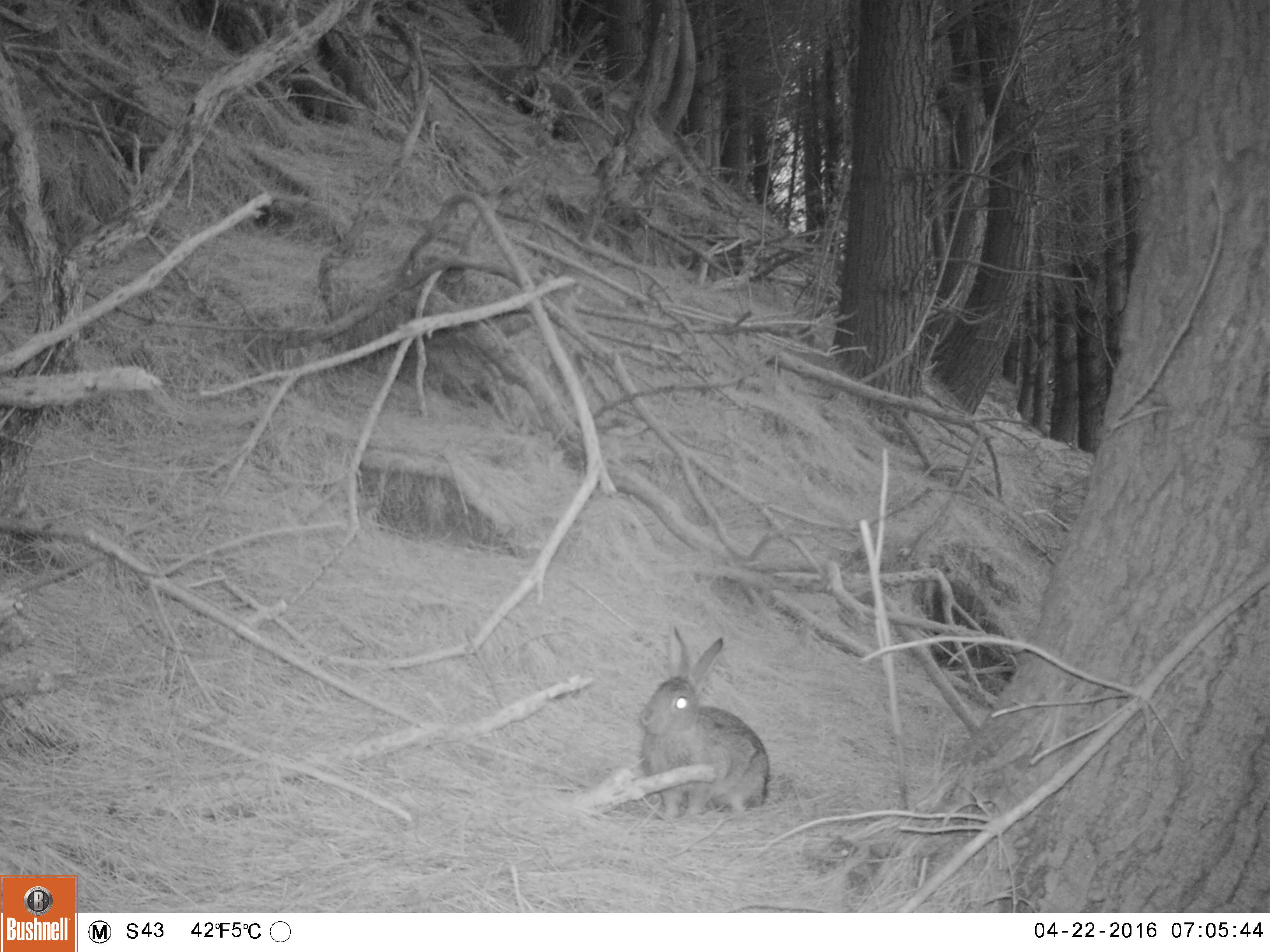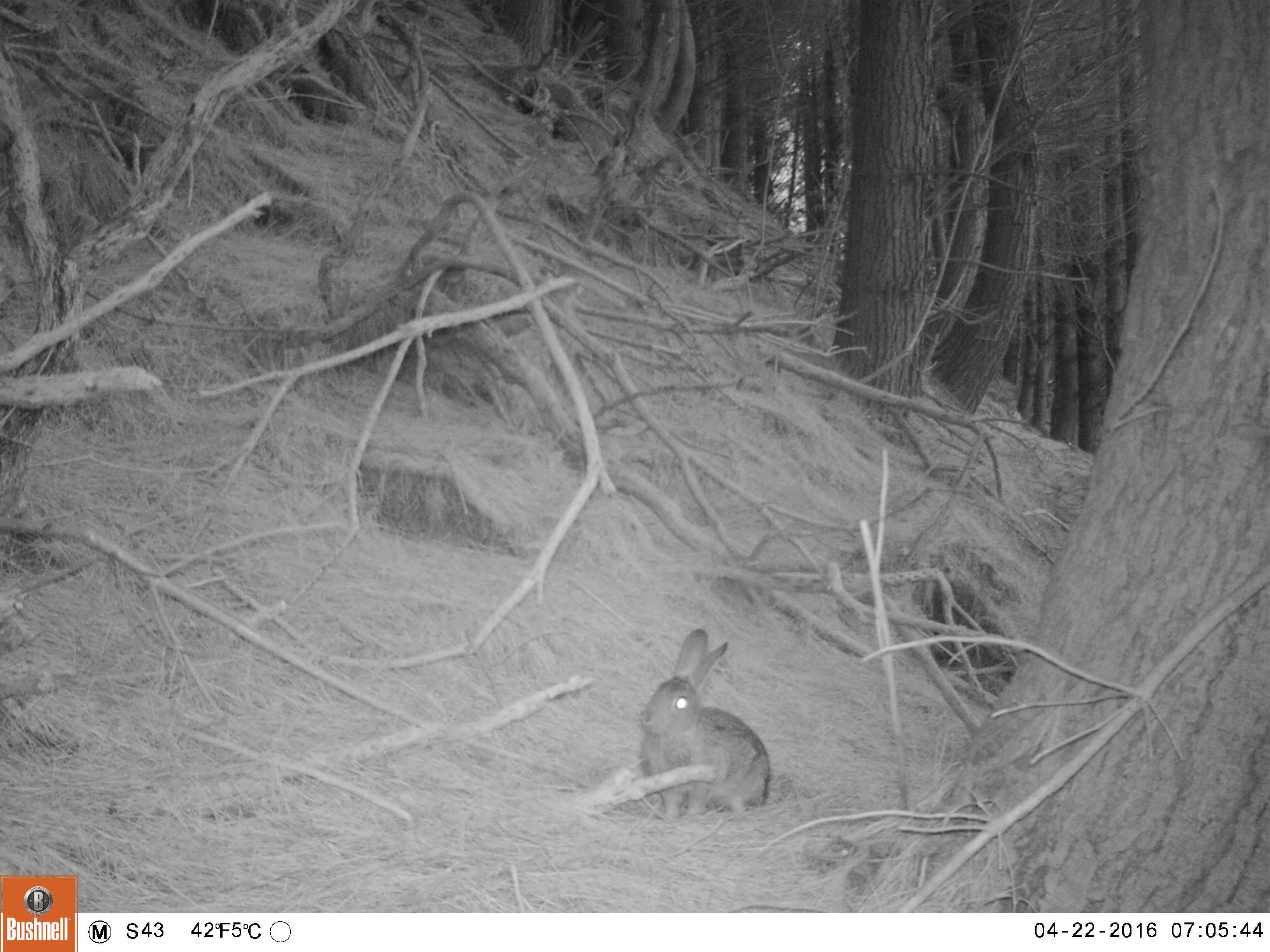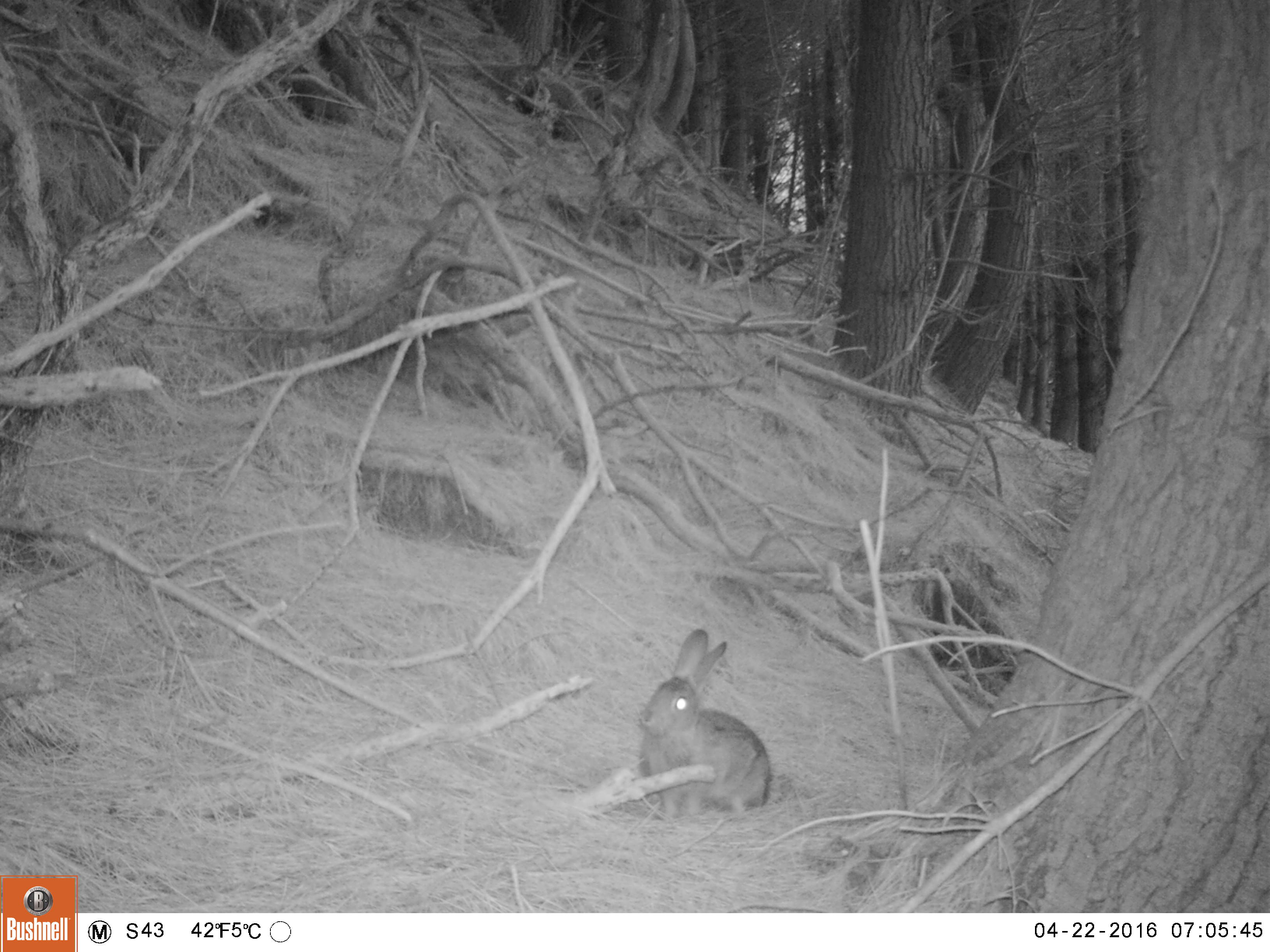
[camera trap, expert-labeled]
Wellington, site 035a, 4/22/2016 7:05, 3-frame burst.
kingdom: Animalia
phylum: Chordata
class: Mammalia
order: Lagomorpha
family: Leporidae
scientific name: Leporidae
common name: rabbit